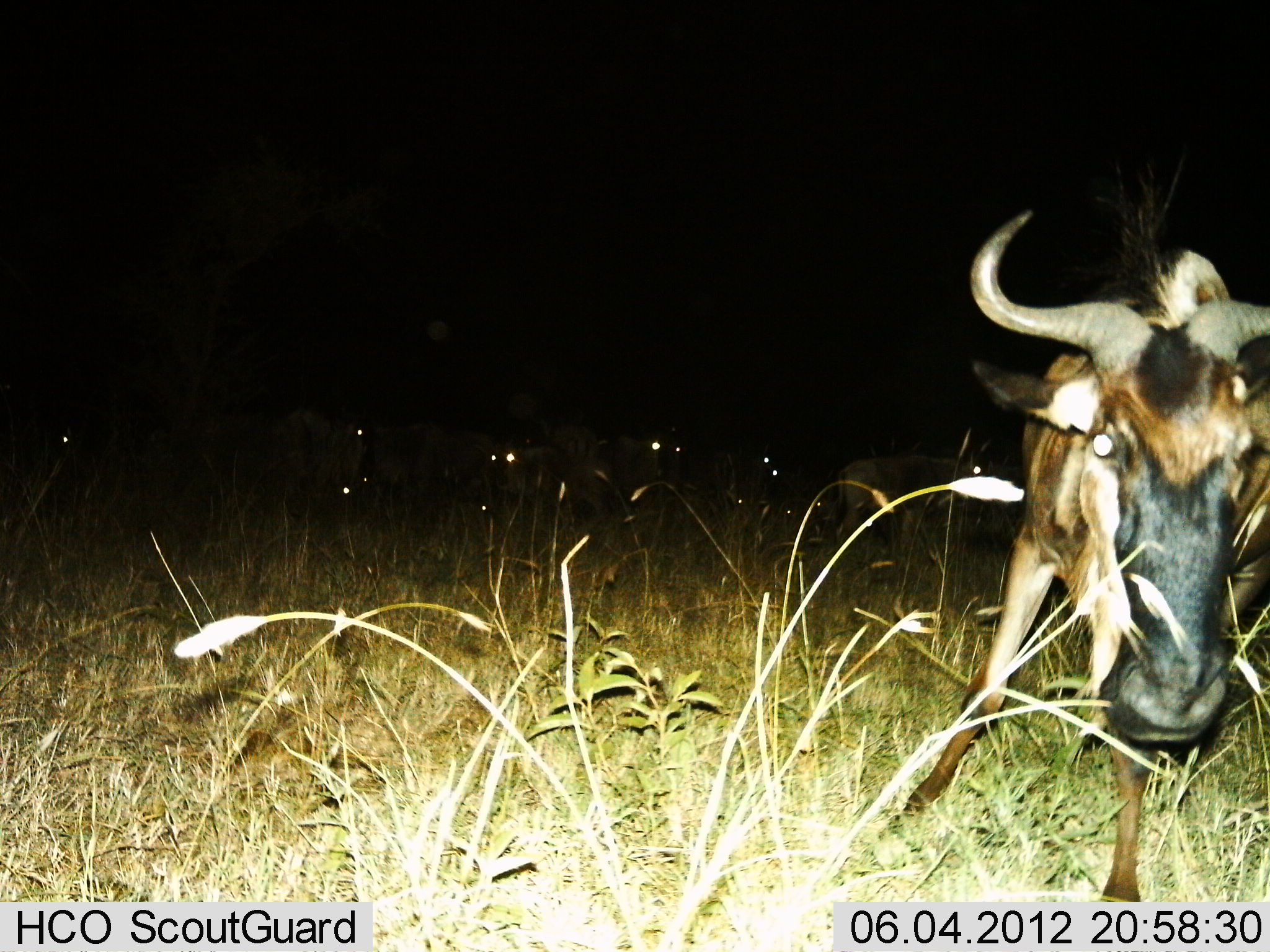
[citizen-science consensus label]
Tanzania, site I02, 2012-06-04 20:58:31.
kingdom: Animalia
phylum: Chordata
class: Mammalia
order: Artiodactyla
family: Bovidae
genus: Connochaetes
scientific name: Connochaetes taurinus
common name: blue wildebeest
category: wildebeest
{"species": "wildebeest (blue wildebeest) (Connochaetes taurinus)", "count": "9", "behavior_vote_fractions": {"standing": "80%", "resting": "10%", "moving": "30%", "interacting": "0%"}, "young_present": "0%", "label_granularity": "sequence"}